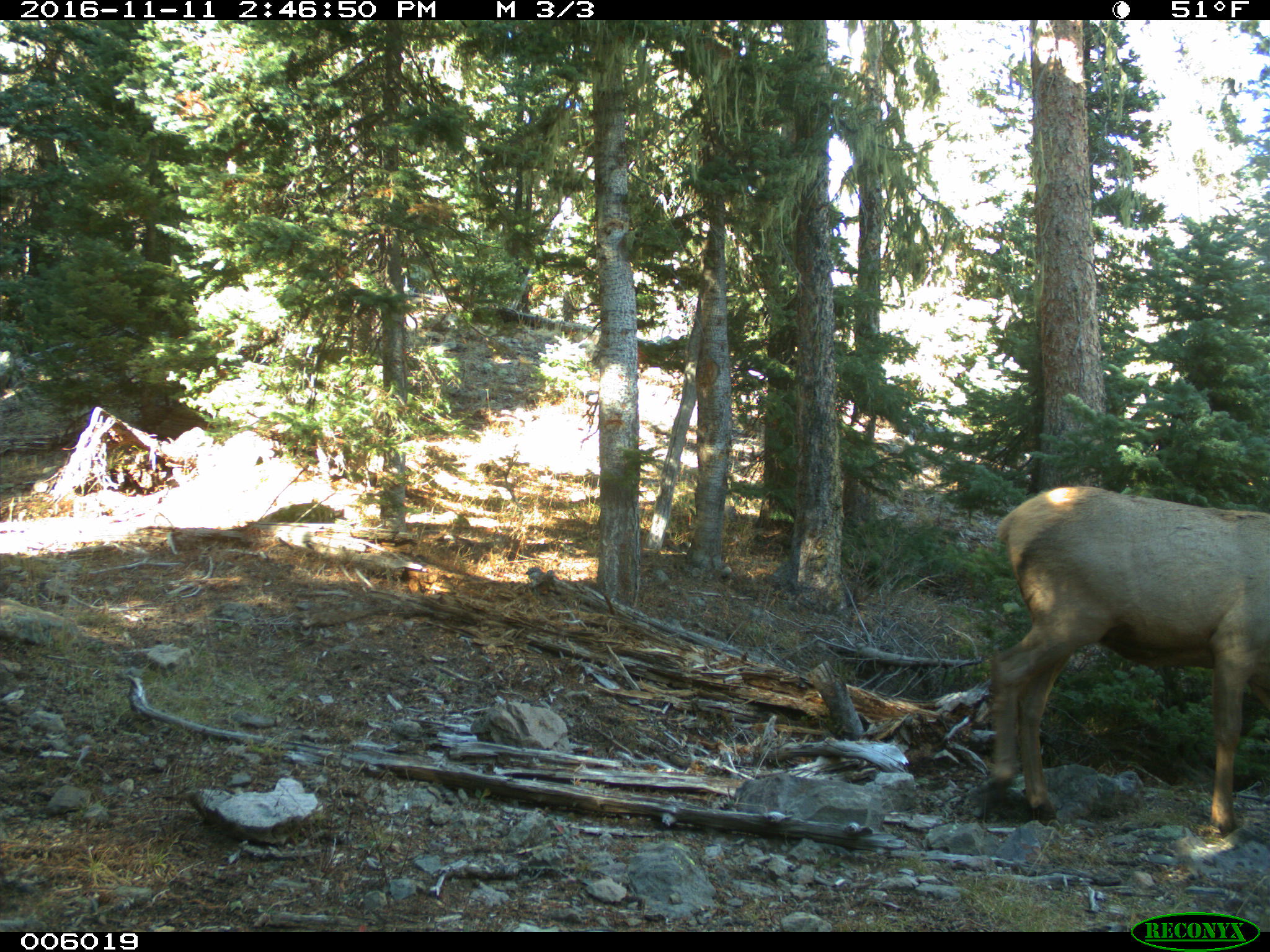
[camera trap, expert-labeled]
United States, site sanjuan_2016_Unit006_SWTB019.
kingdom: Animalia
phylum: Chordata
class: Mammalia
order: Artiodactyla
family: Cervidae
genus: Cervus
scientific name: Cervus elaphus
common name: red deer